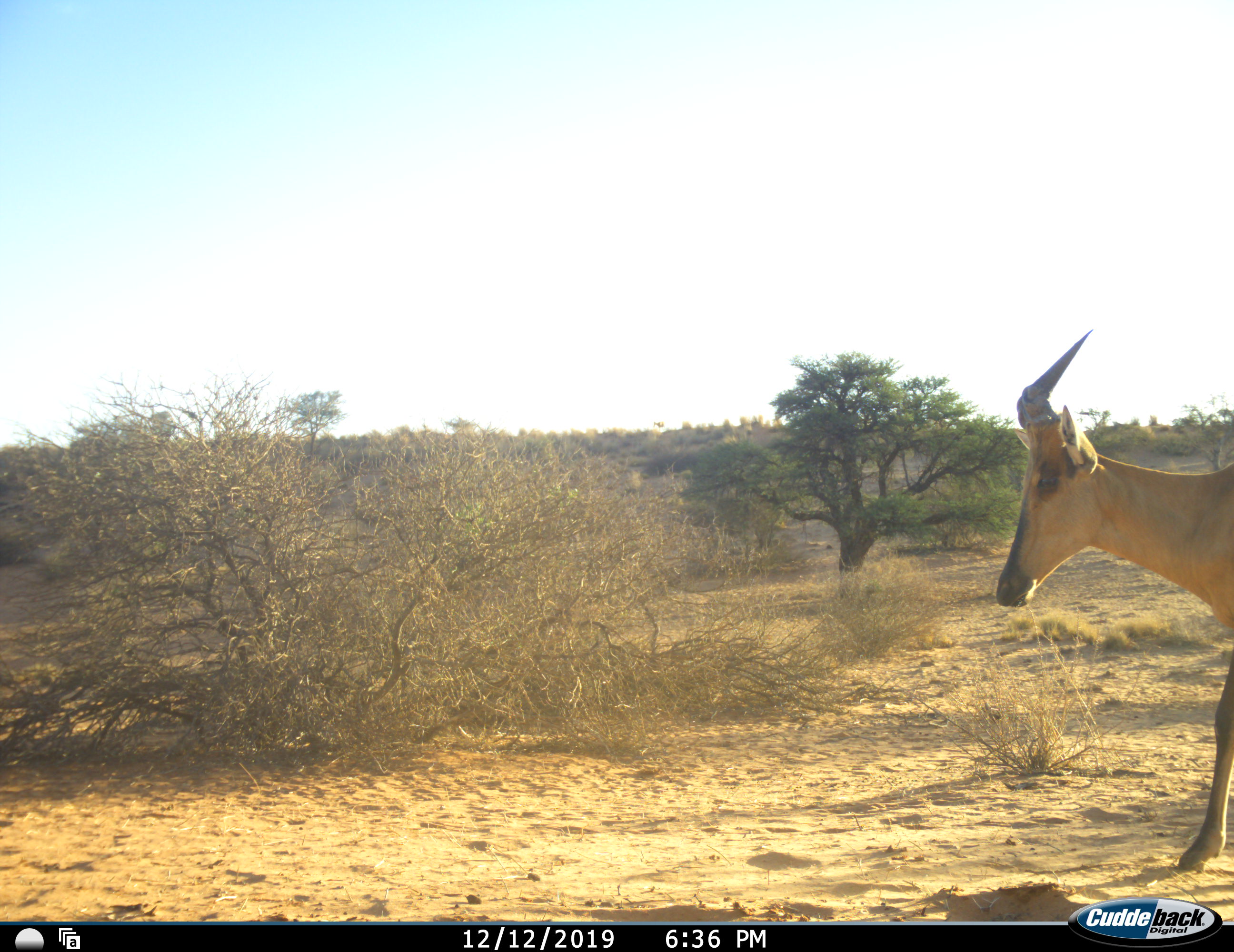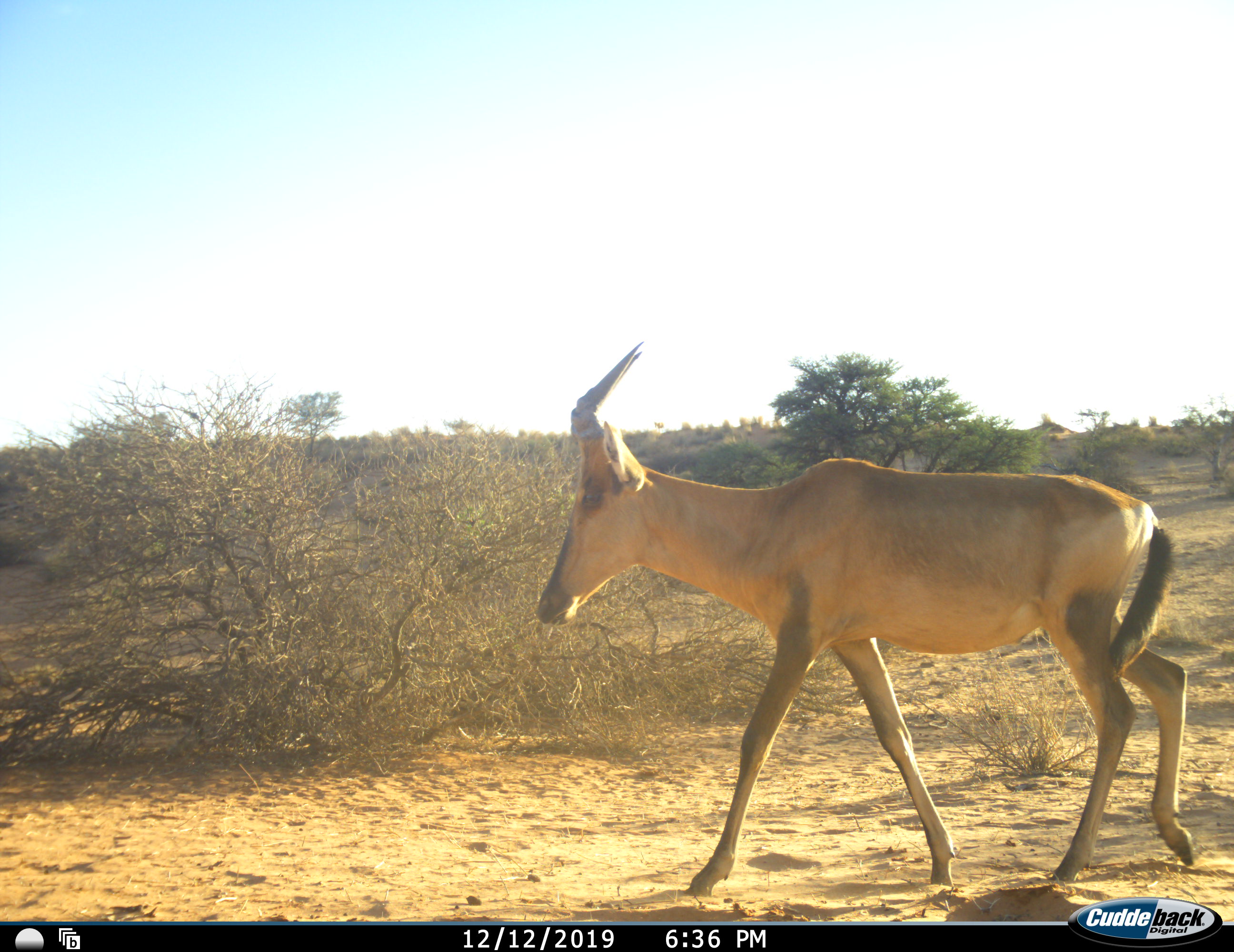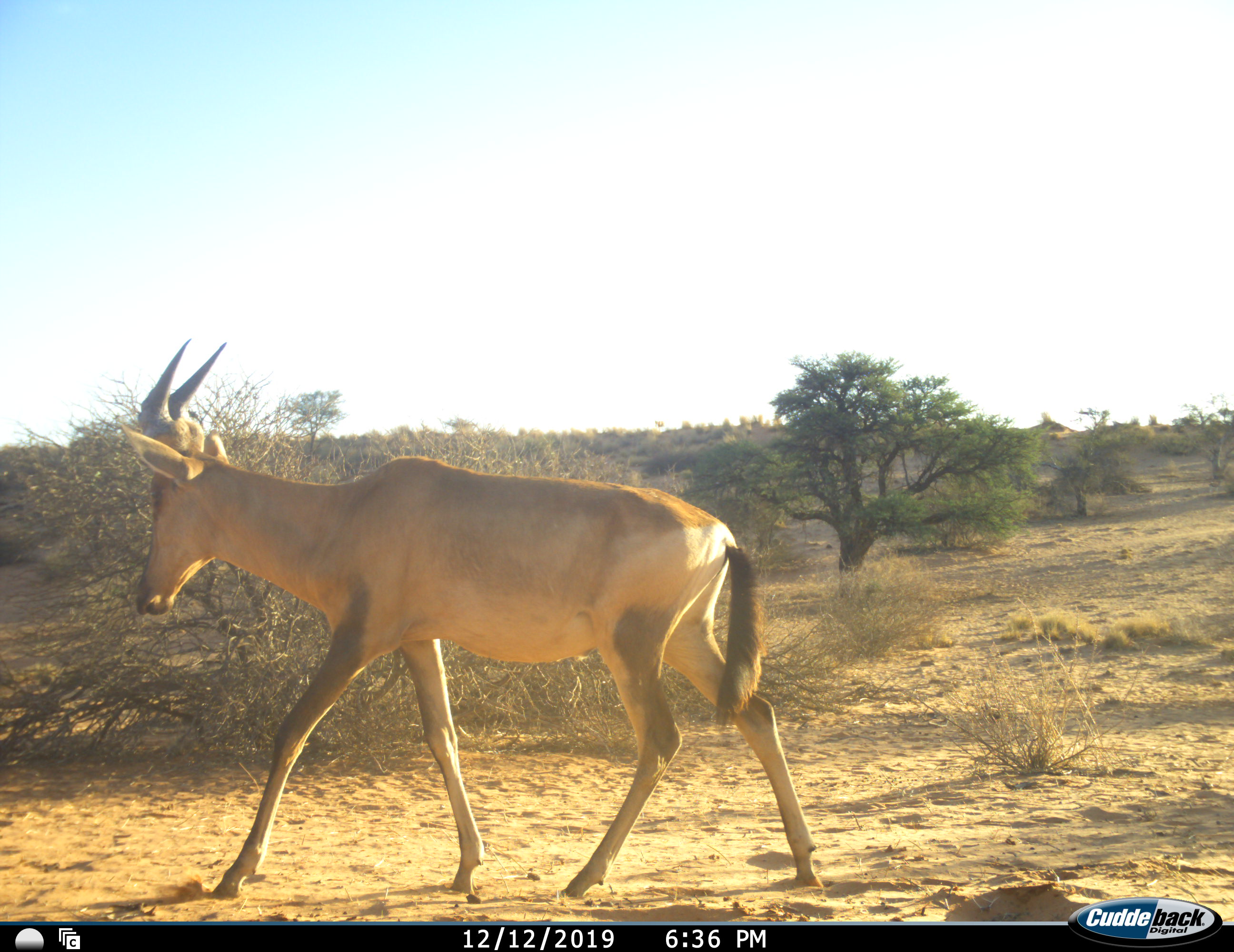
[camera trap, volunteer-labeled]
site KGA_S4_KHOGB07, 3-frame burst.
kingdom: Animalia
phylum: Chordata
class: Mammalia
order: Artiodactyla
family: Bovidae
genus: Alcelaphus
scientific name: Alcelaphus buselaphus caama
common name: red hartebeest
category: hartebeestred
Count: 1.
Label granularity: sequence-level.